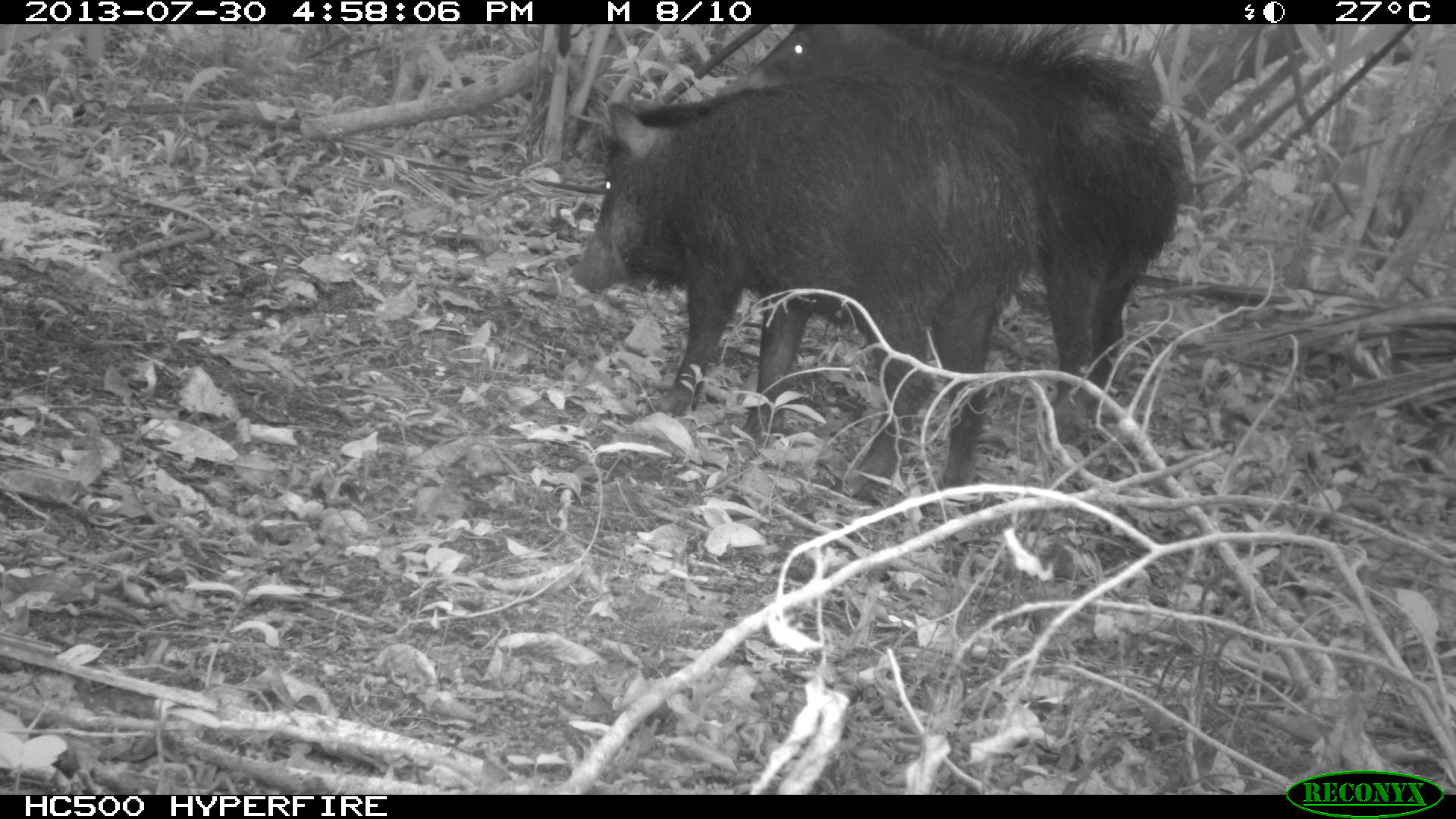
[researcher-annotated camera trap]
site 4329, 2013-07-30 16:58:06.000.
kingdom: Animalia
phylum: Chordata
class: Mammalia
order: Artiodactyla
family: Tayassuidae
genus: Tayassu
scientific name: Tayassu pecari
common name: white-lipped peccary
Tayassu pecari (white-lipped peccary), count 2.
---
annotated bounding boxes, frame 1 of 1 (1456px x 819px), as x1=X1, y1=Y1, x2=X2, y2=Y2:
tayassu pecari: x1=714, y1=24, x2=1191, y2=455; x1=568, y1=64, x2=1037, y2=502